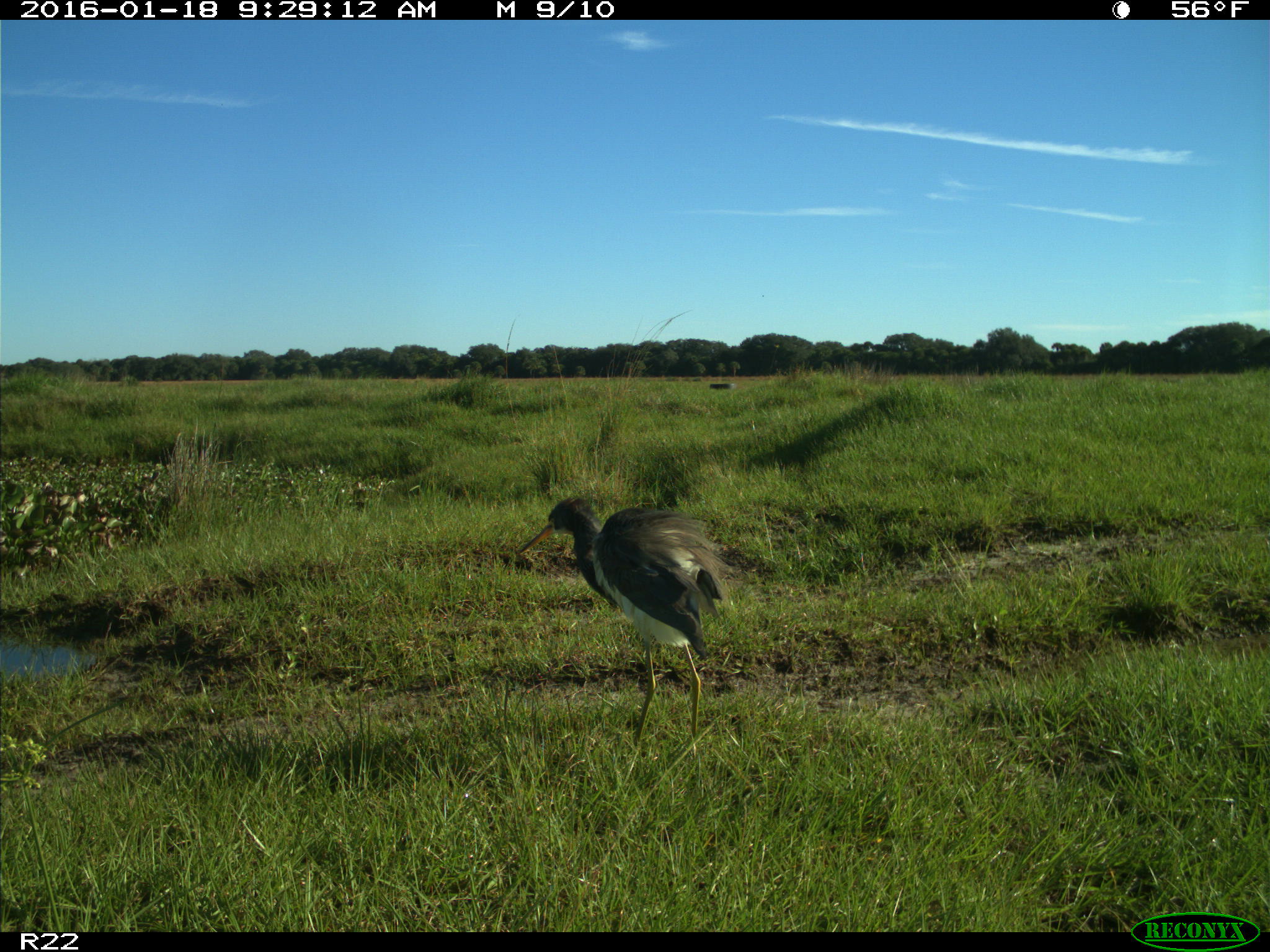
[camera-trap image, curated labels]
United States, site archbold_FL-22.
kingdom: Animalia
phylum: Chordata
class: Aves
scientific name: Aves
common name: birds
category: unidentified bird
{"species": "unidentified bird (birds) (Aves)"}